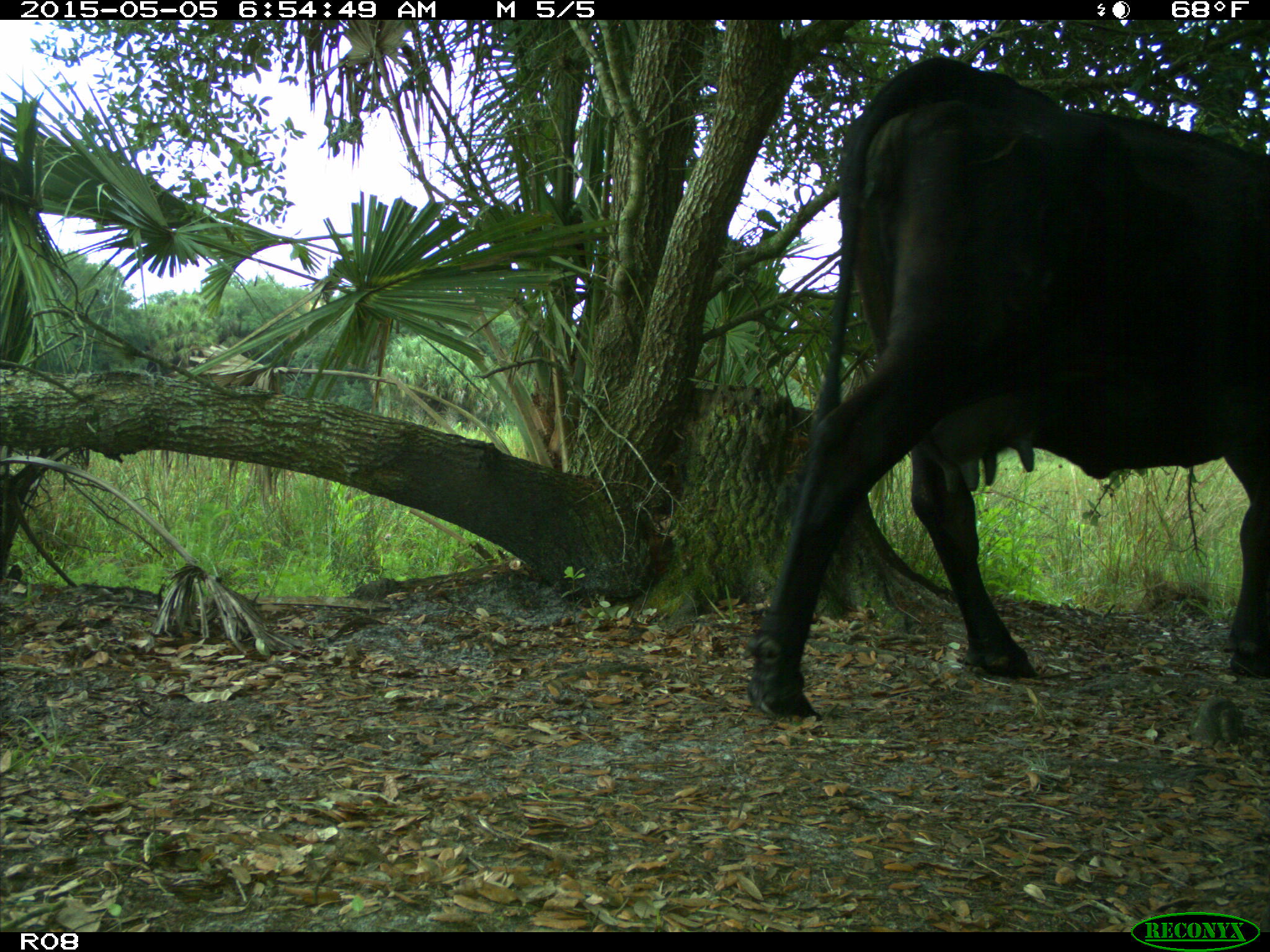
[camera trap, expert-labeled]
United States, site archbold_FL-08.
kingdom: Animalia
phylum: Chordata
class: Mammalia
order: Artiodactyla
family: Bovidae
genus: Bos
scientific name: Bos taurus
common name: domestic cow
Bos taurus (domestic cow).